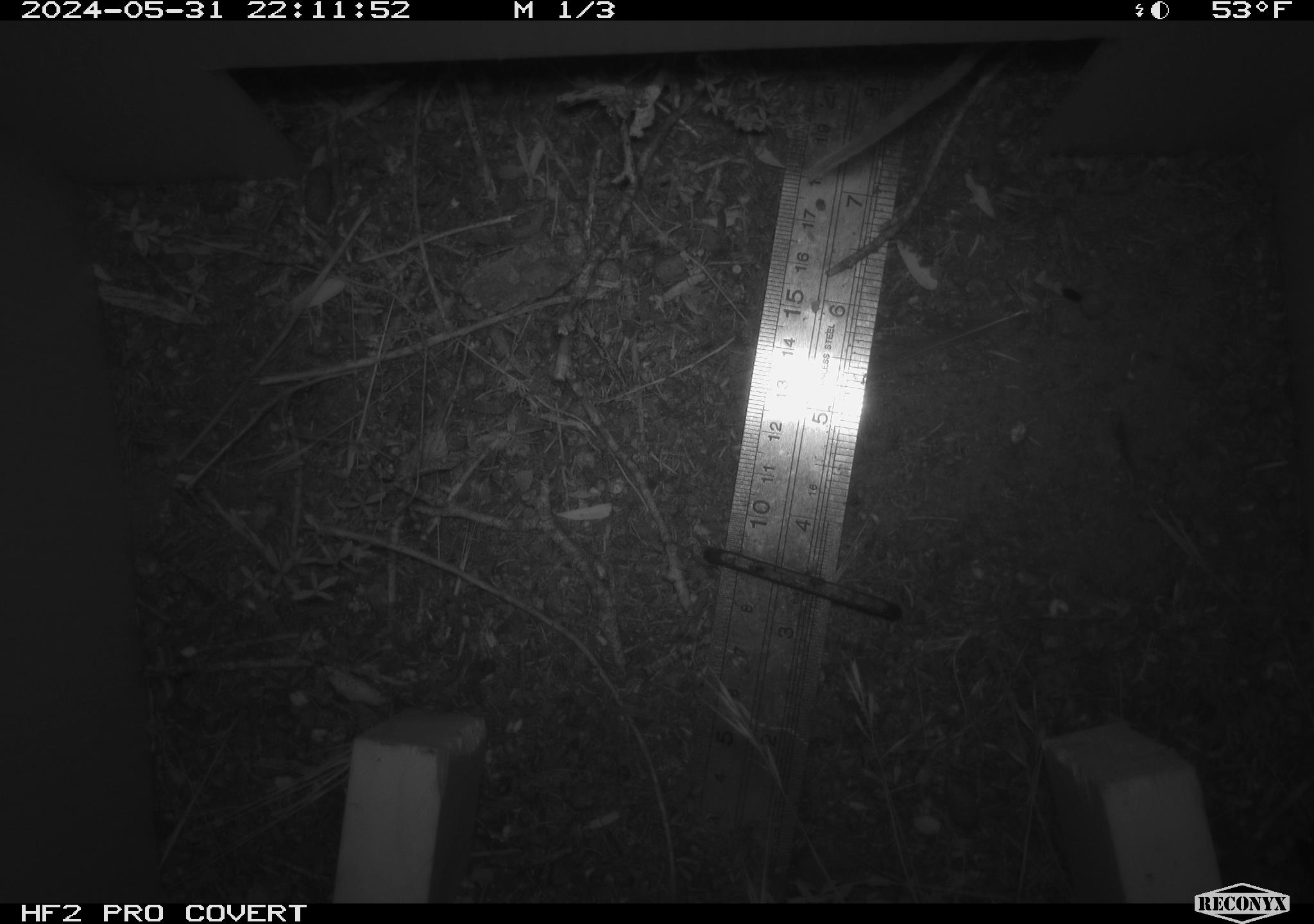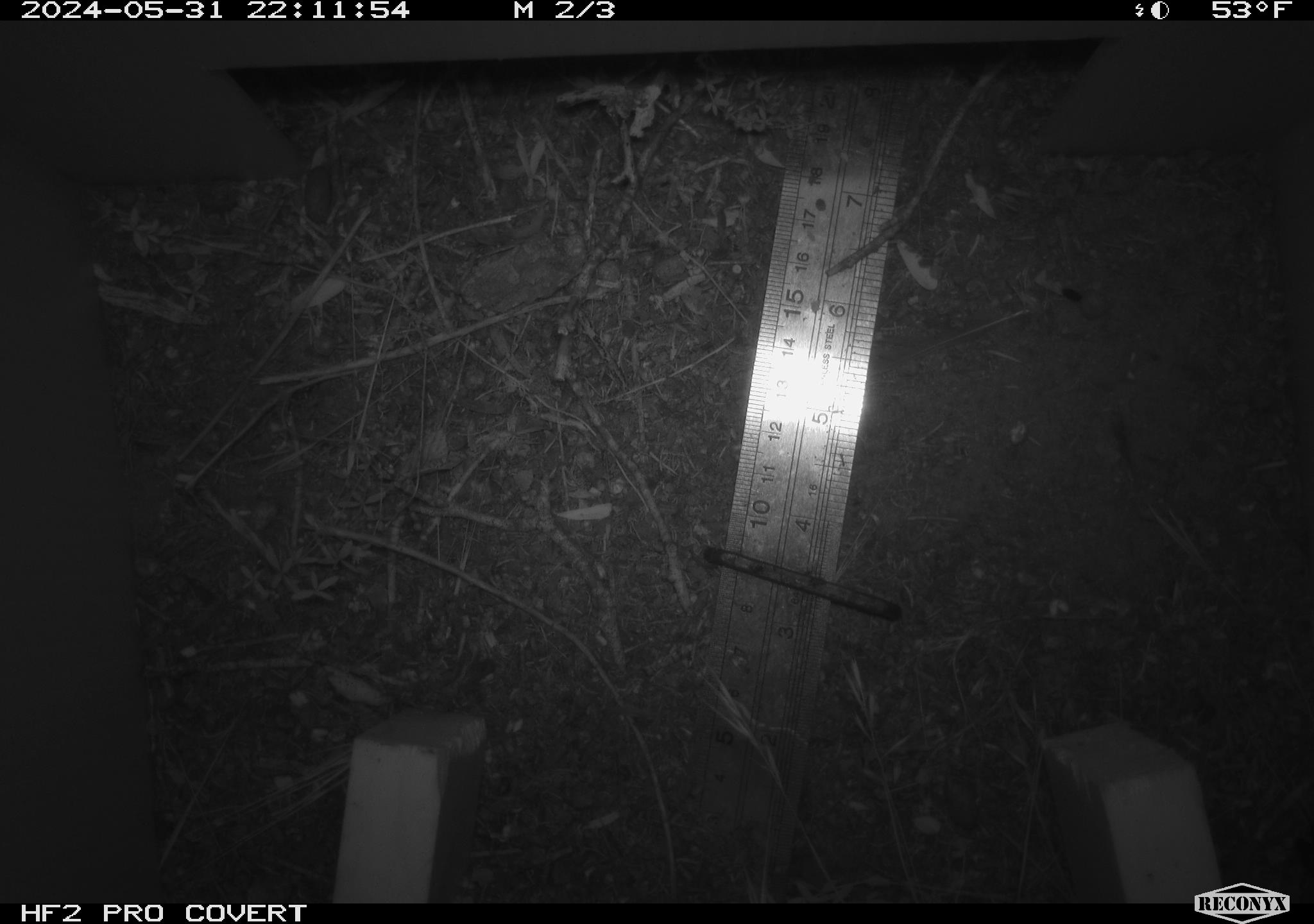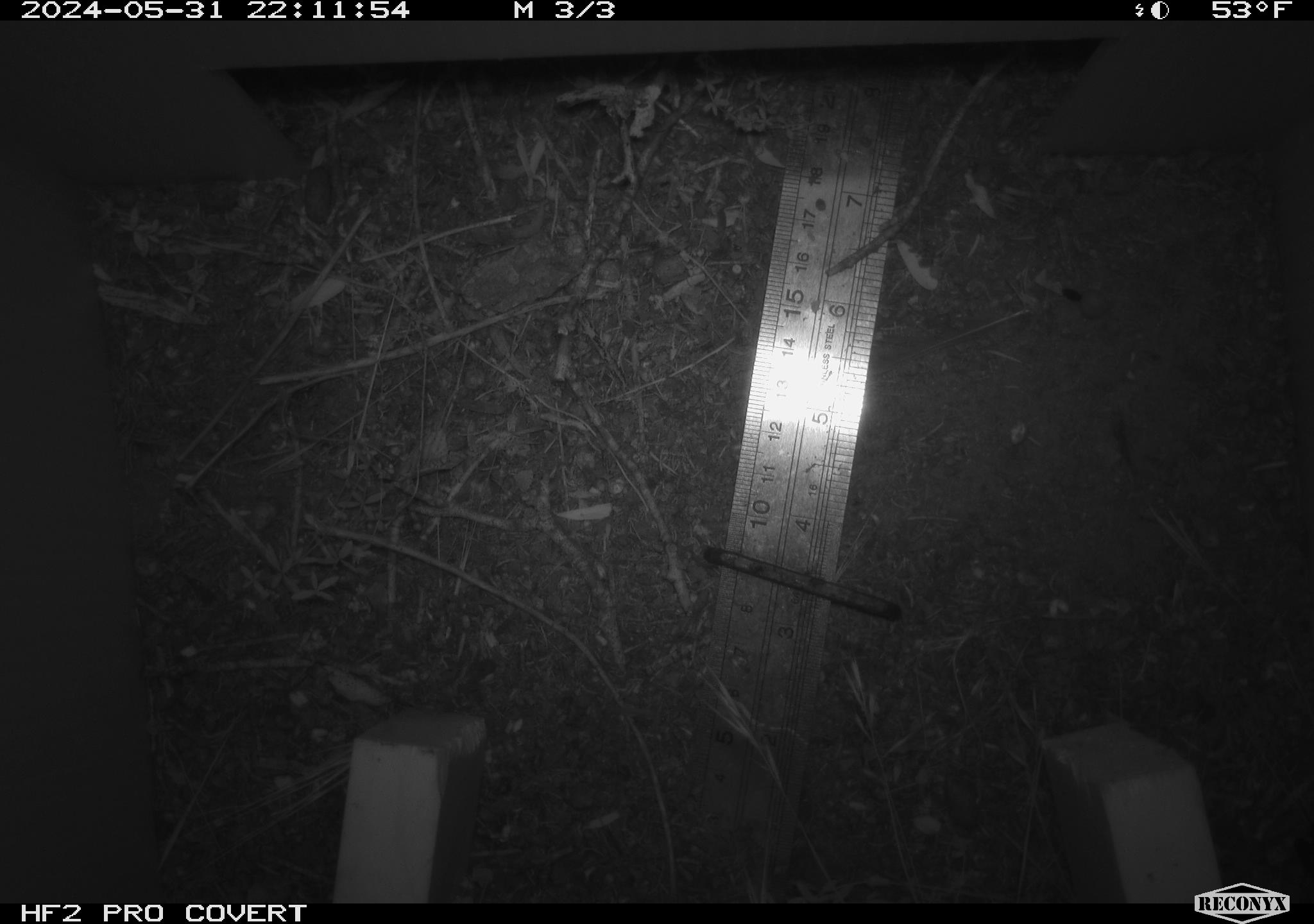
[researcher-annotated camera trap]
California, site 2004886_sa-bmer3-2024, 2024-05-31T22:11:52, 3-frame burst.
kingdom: Animalia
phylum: Chordata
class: Mammalia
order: Rodentia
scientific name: Rodentia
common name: mouse species